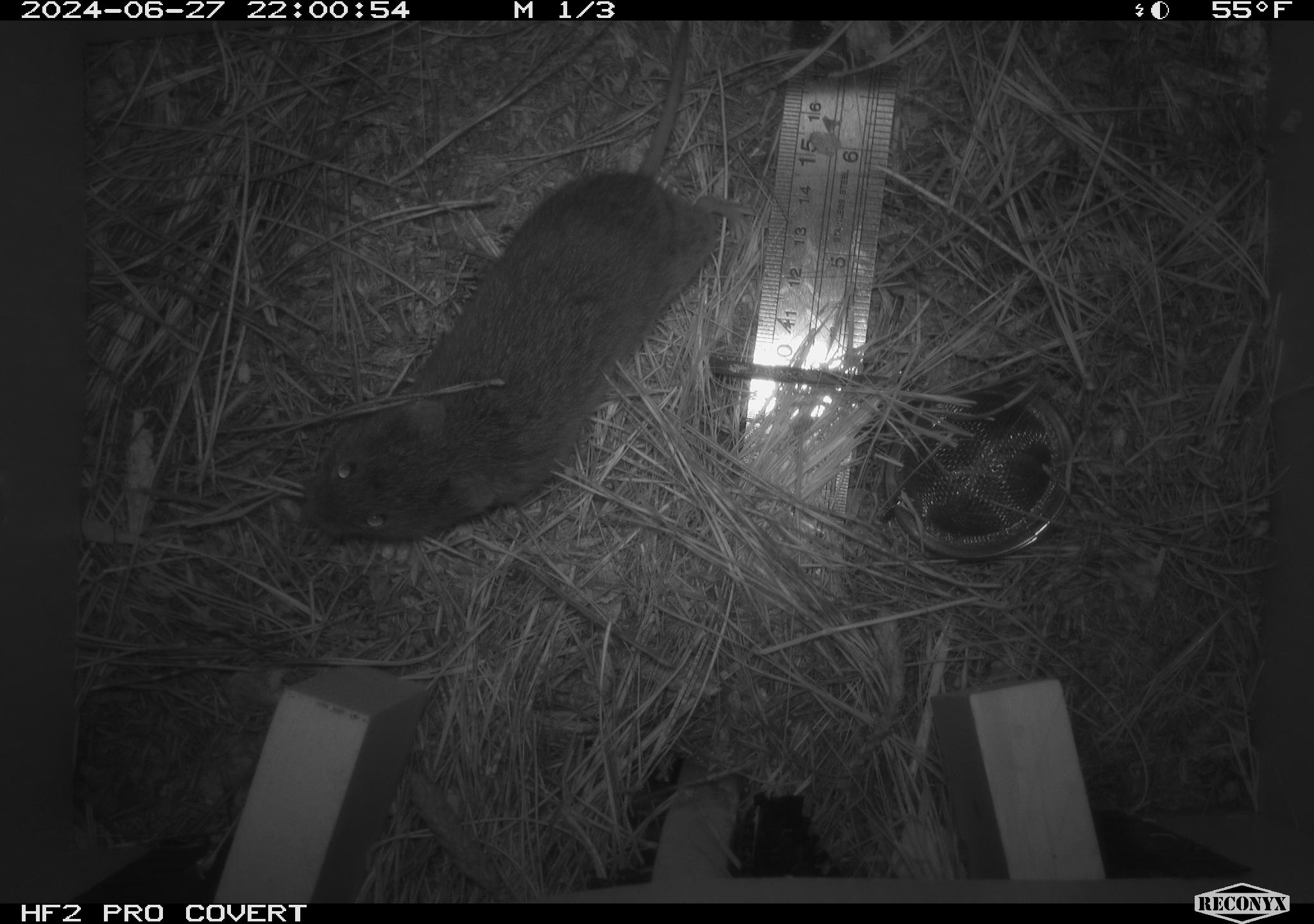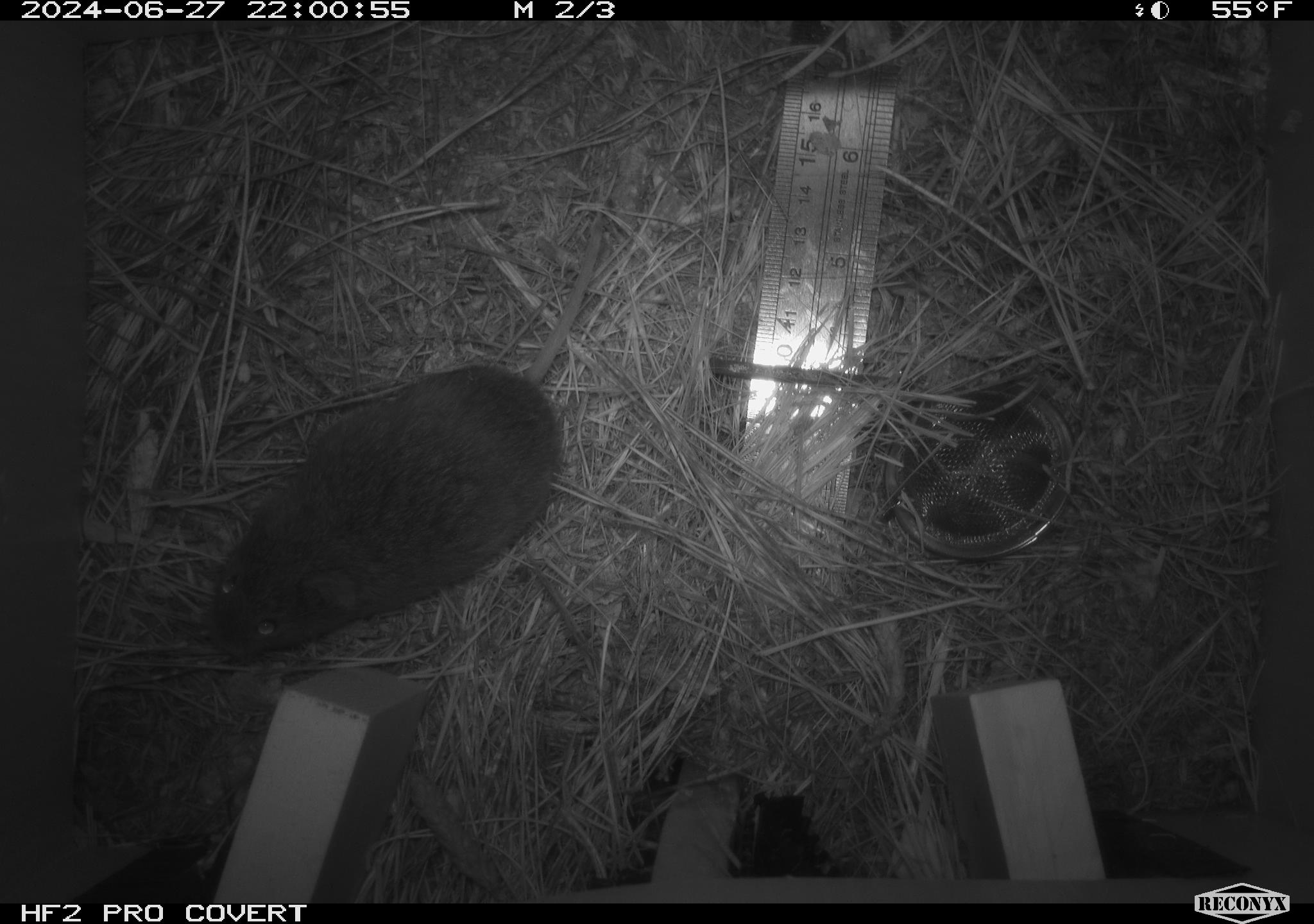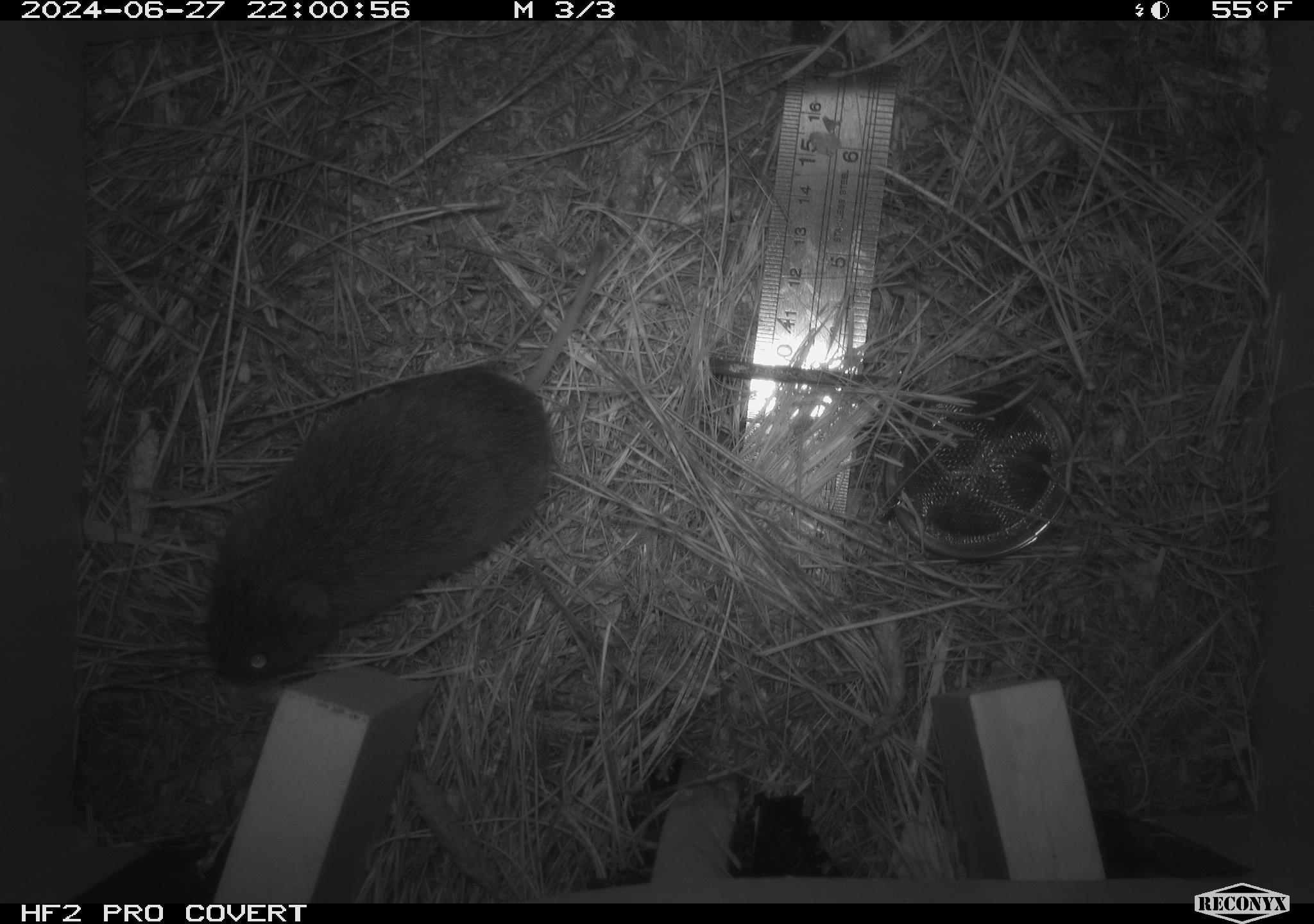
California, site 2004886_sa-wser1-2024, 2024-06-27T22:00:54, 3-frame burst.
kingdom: Animalia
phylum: Chordata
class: Mammalia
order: Rodentia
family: Cricetidae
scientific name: Arvicolinae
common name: voles, lemmings, and muskrats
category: arvicolinae subfamily